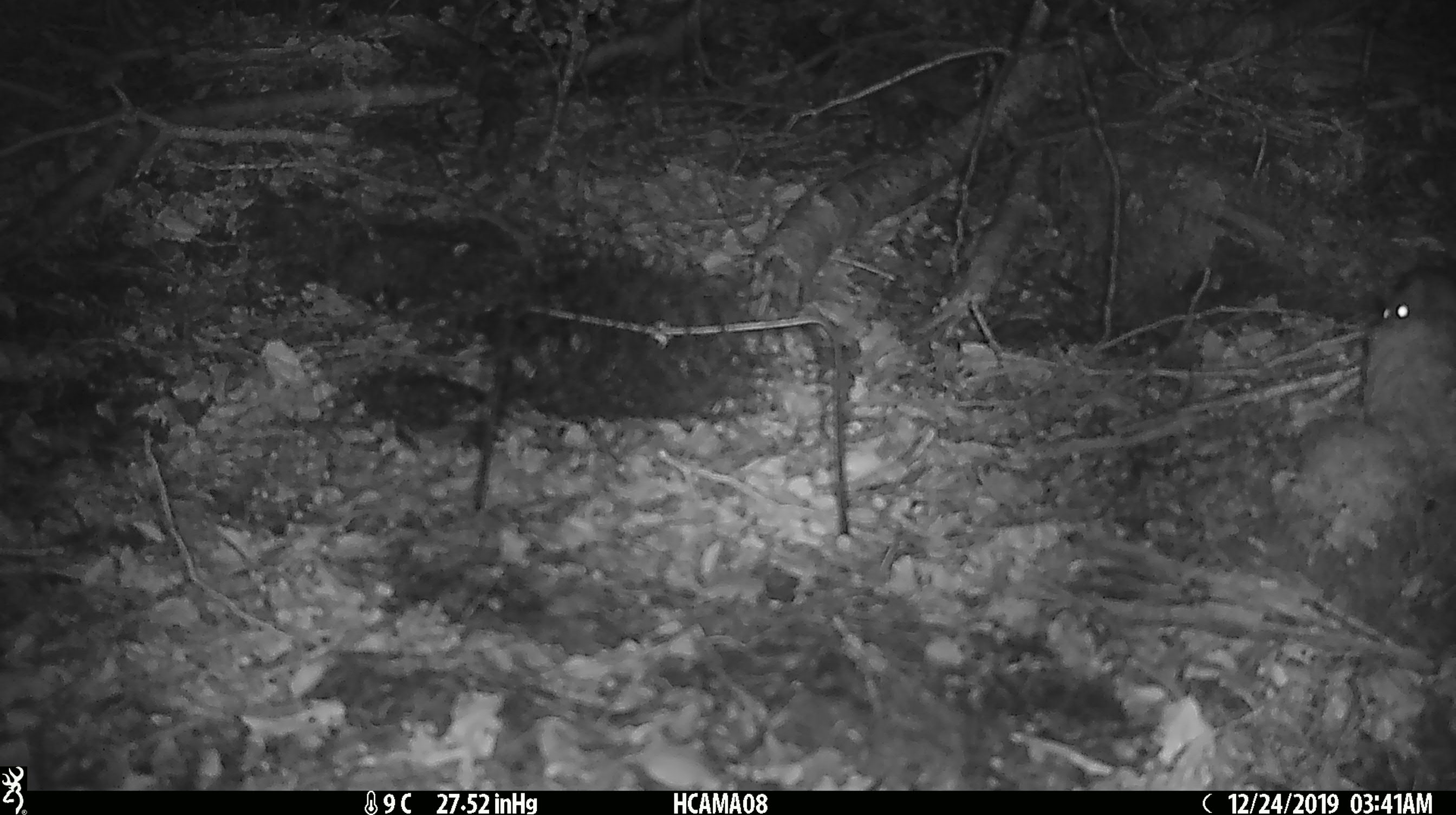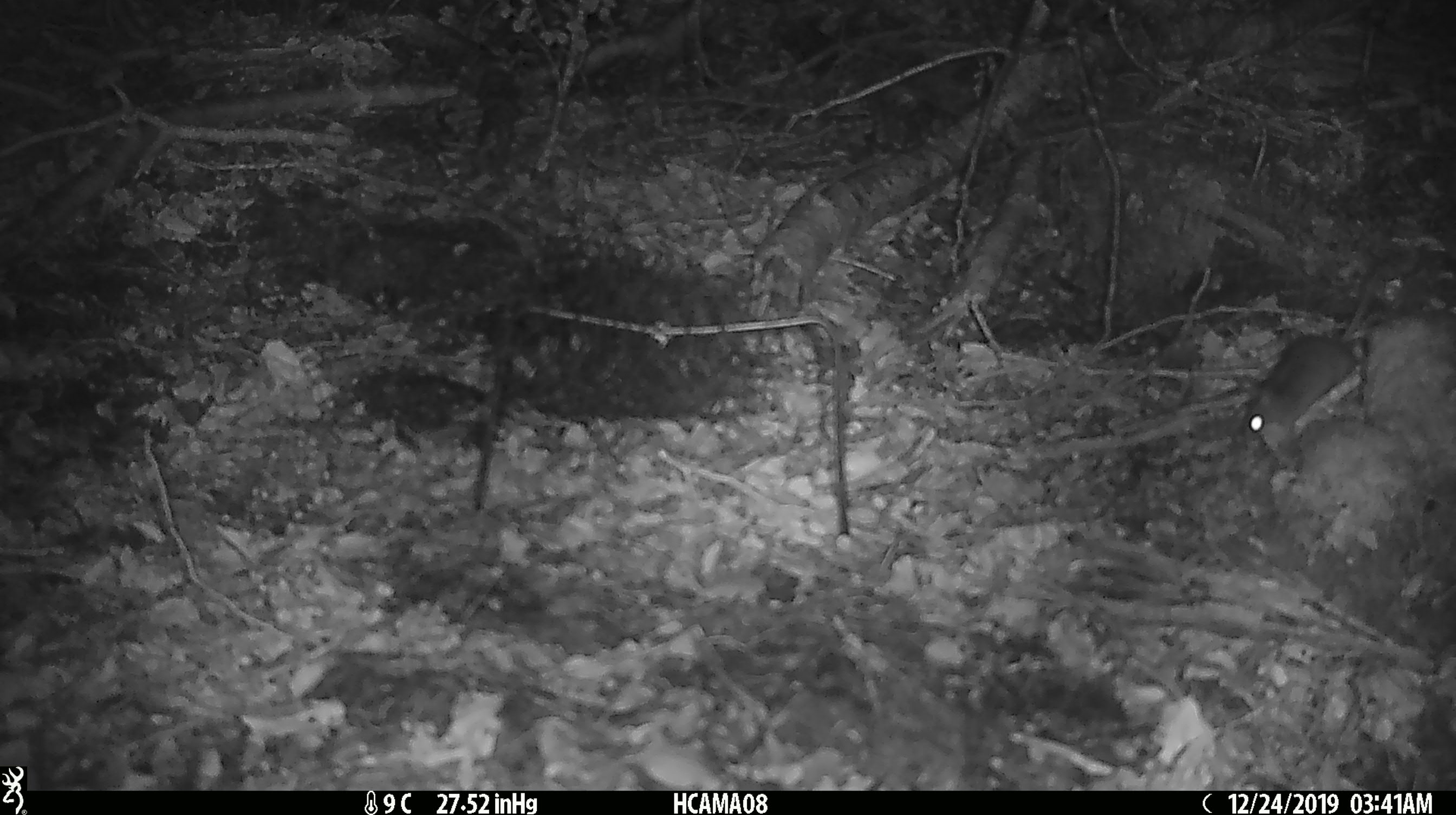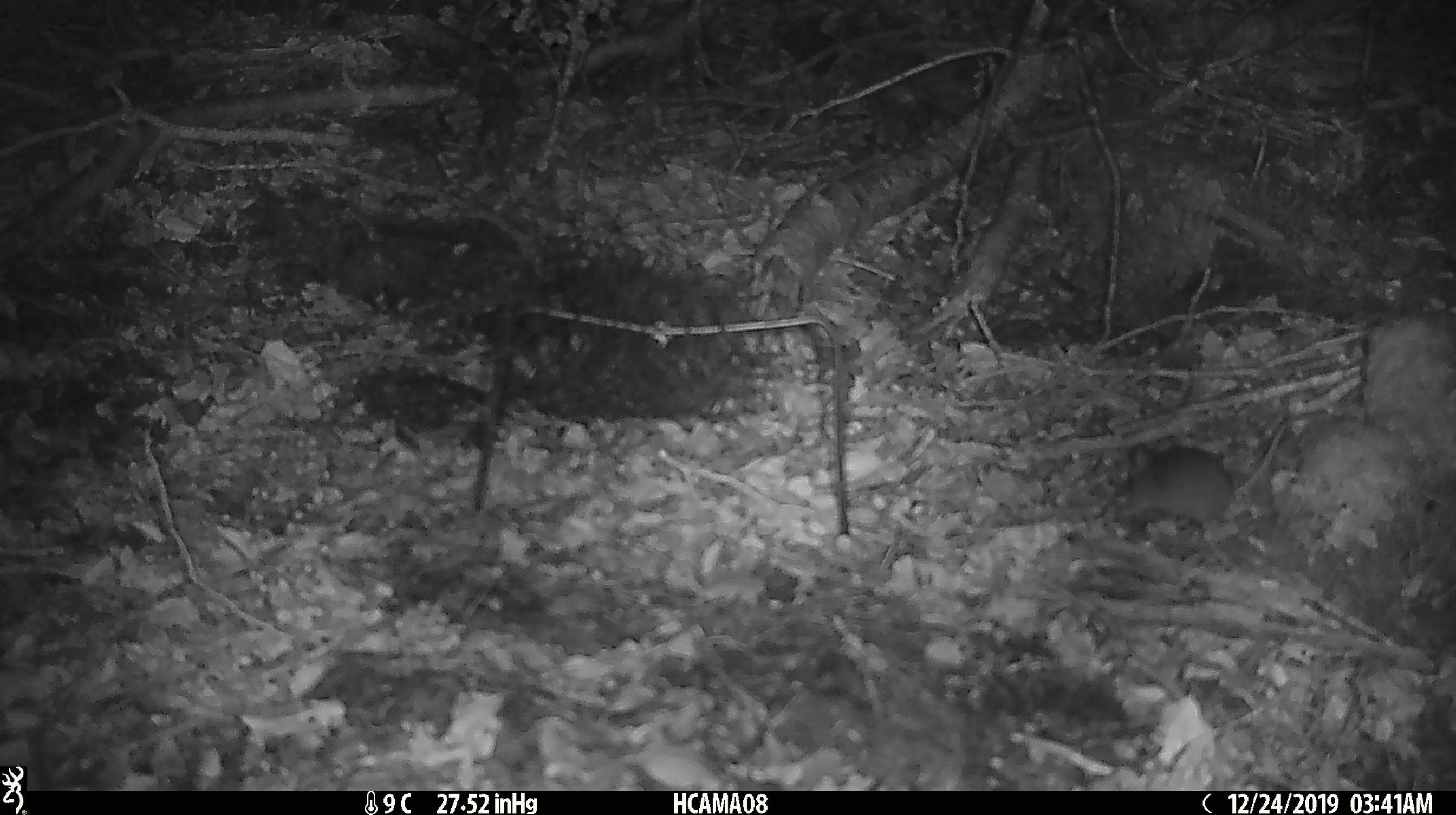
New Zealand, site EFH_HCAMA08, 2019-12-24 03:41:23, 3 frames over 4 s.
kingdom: Animalia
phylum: Chordata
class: Mammalia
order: Rodentia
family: Muridae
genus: Mus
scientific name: Mus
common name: mouse